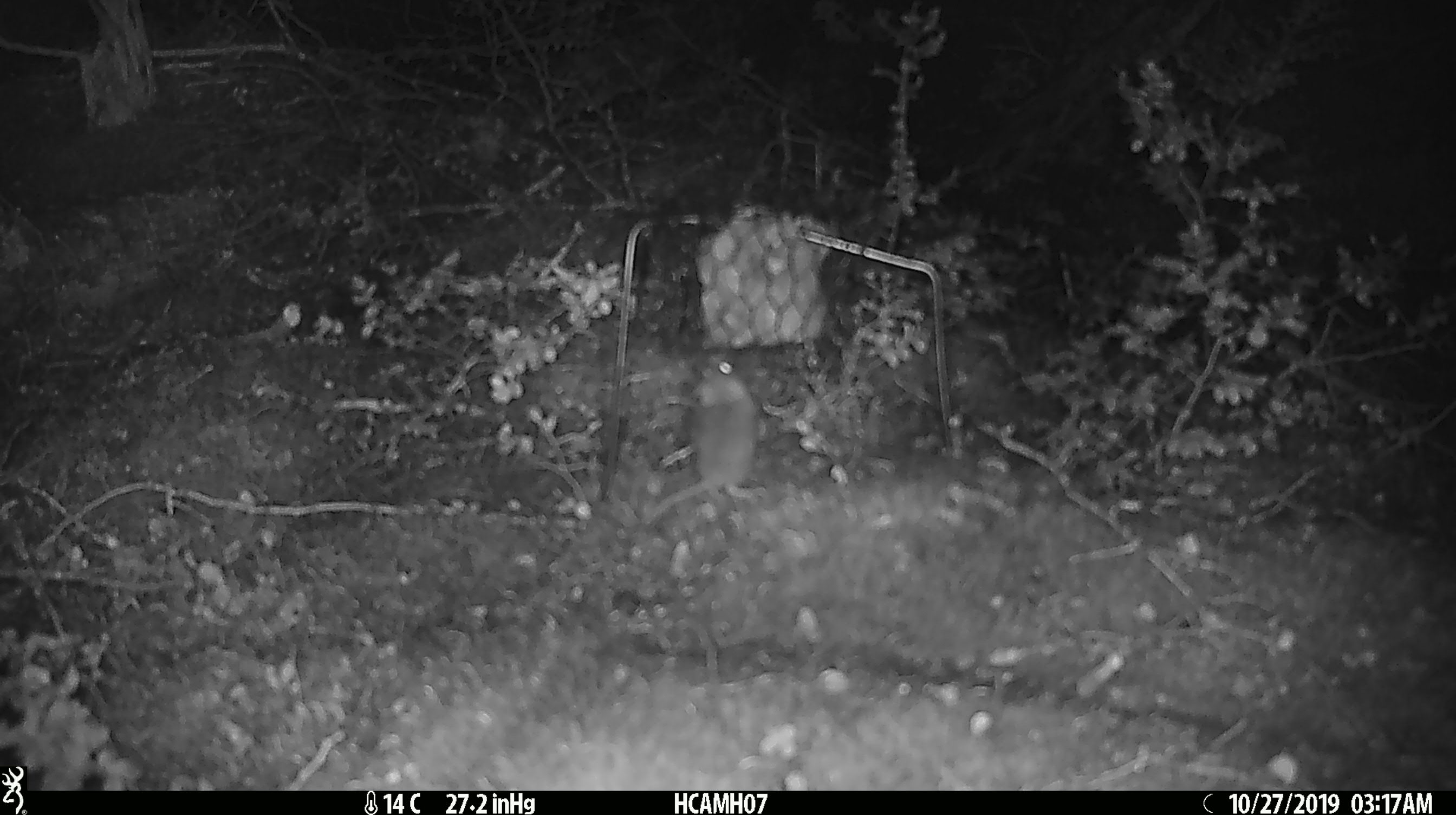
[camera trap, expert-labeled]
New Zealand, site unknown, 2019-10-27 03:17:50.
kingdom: Animalia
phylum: Chordata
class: Mammalia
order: Rodentia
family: Muridae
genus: Mus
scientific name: Mus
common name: mouse